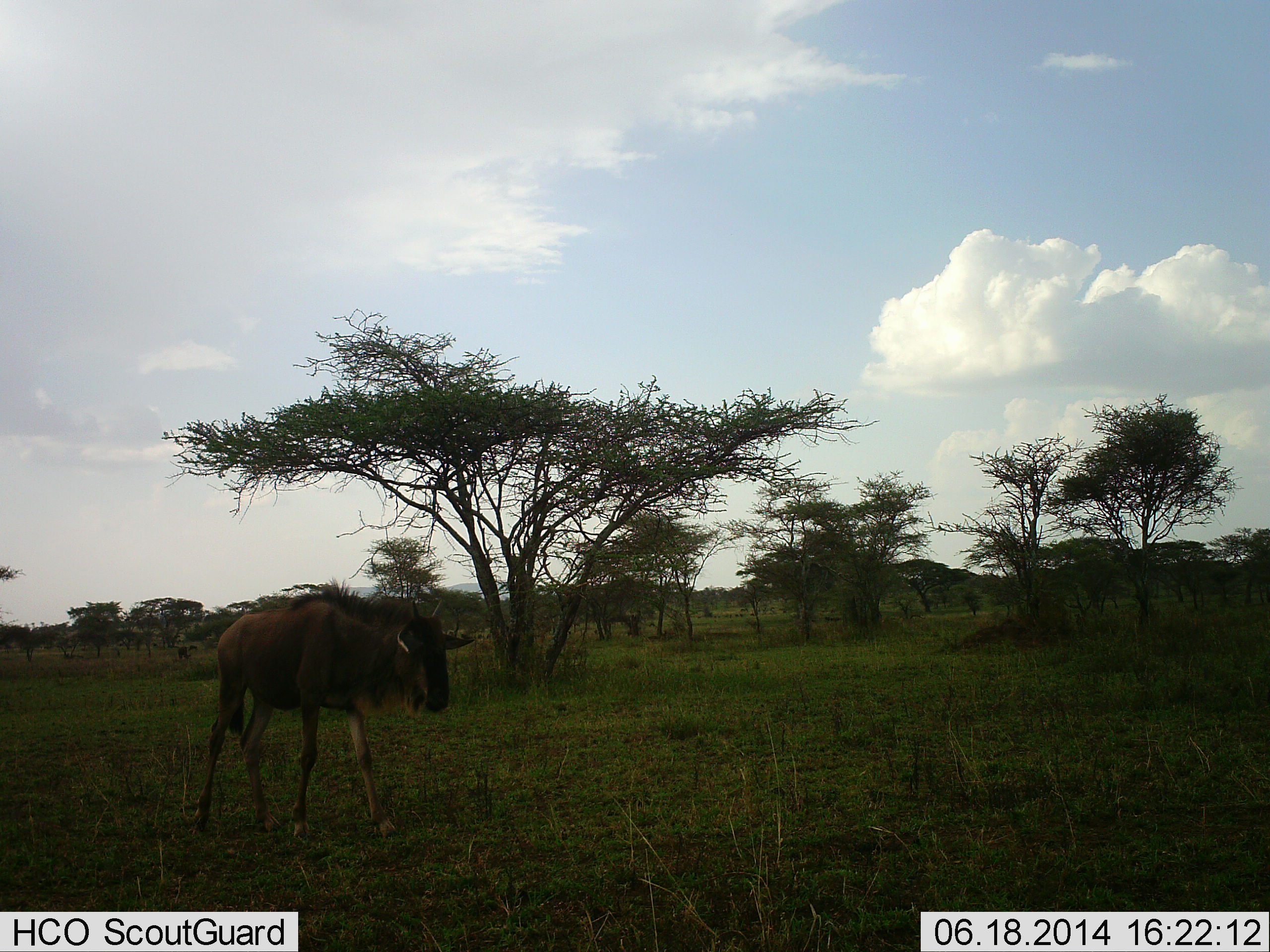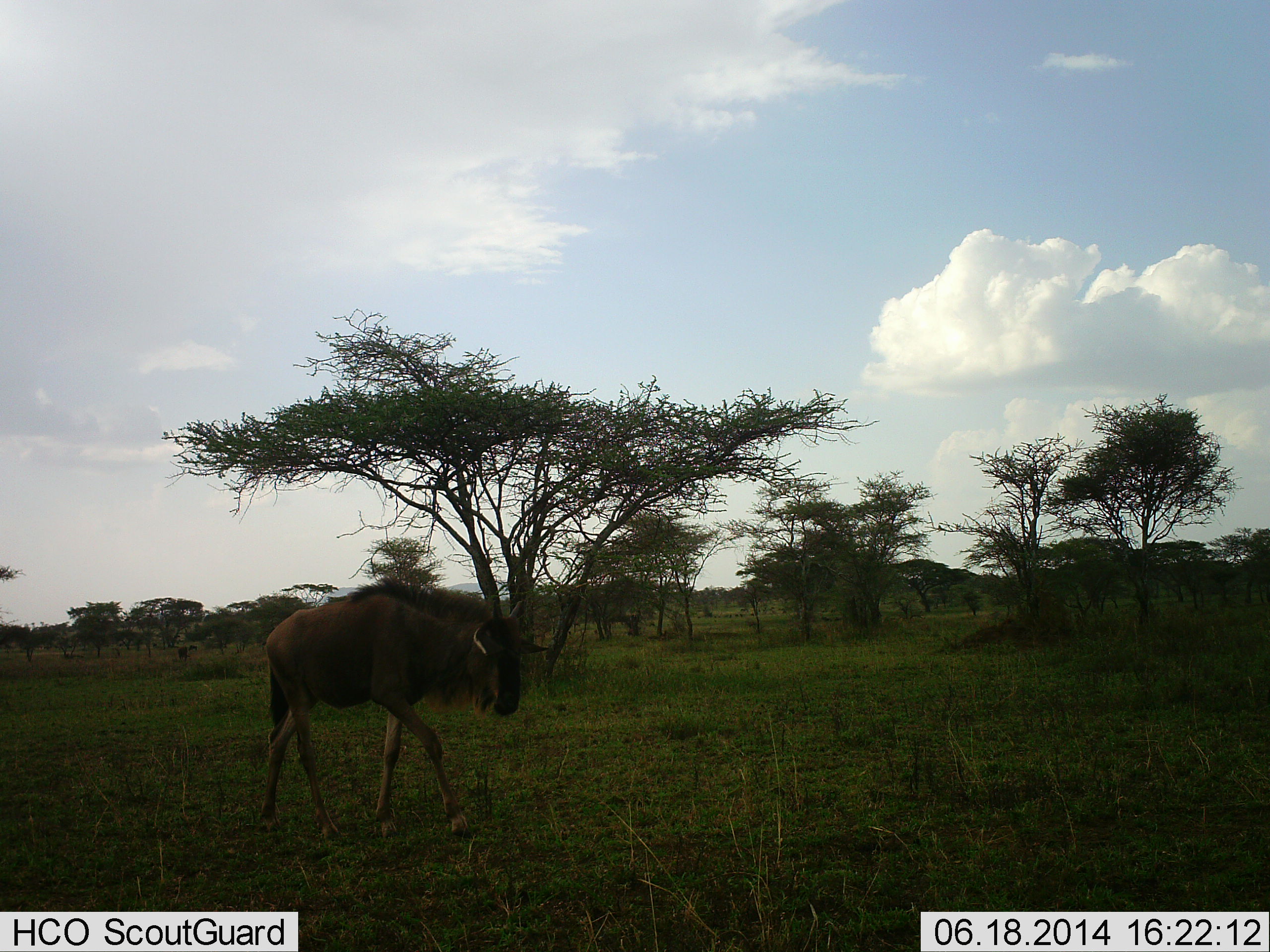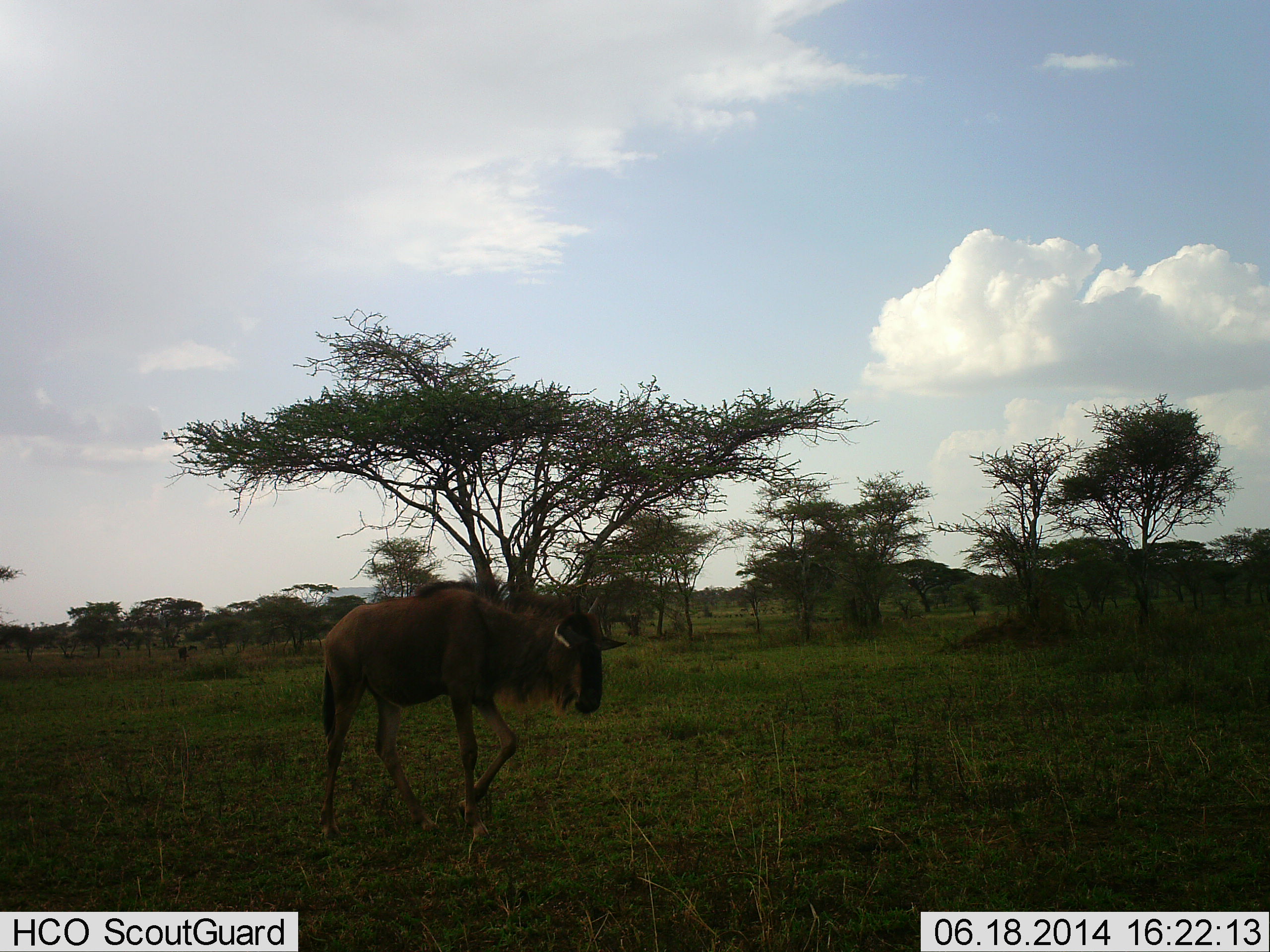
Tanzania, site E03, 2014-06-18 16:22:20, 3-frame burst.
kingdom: Animalia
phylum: Chordata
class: Mammalia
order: Artiodactyla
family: Bovidae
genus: Connochaetes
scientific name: Connochaetes taurinus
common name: blue wildebeest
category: wildebeest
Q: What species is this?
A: Wildebeest (blue wildebeest) (Connochaetes taurinus).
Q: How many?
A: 1.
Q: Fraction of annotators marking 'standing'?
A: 20%.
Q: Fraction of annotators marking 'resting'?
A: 0%.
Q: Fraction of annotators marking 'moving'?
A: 100%.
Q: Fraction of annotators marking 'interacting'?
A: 0%.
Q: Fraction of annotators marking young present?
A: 30%.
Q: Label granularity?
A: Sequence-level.